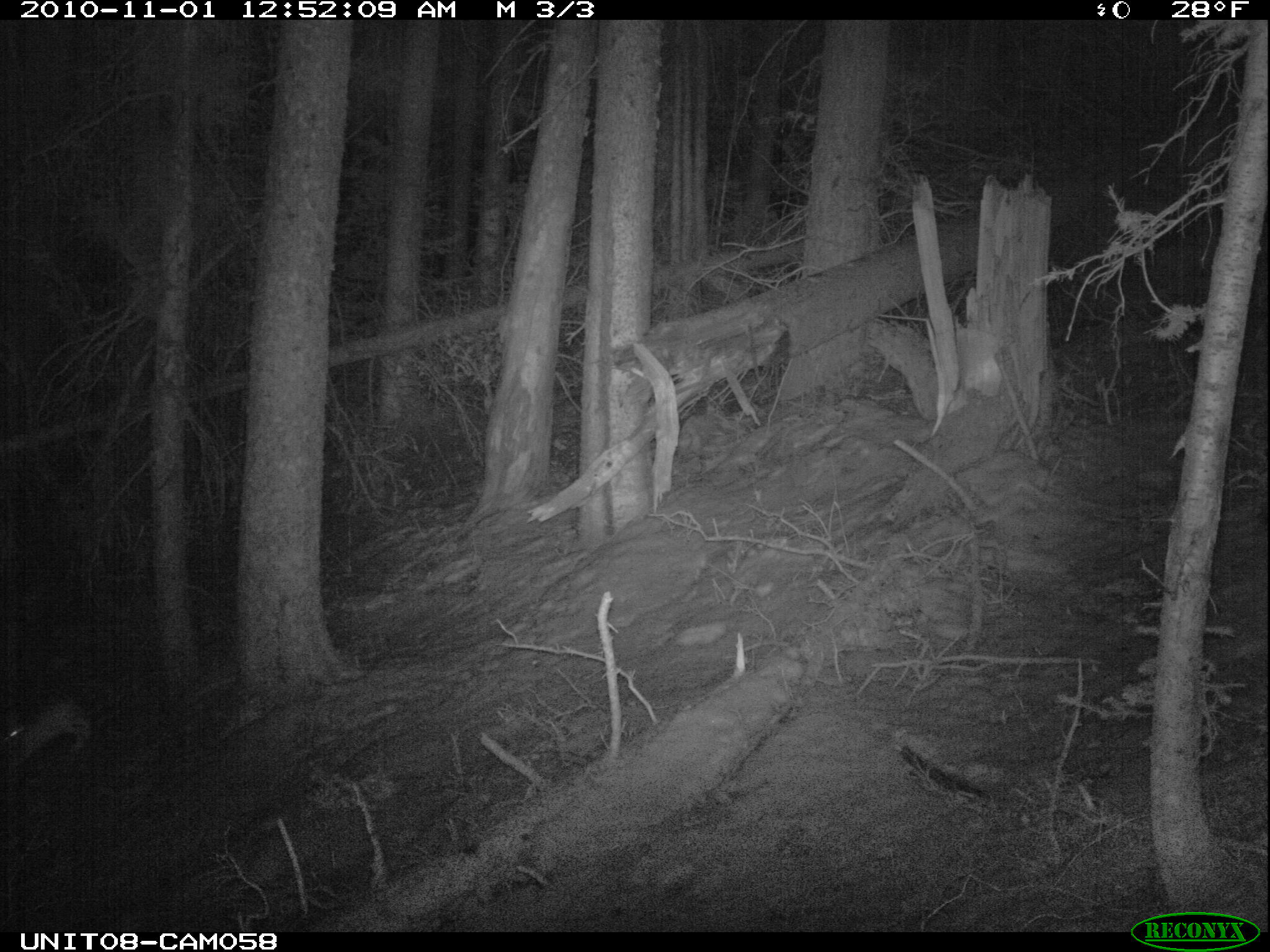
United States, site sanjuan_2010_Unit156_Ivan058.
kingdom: Animalia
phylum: Chordata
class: Mammalia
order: Lagomorpha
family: Leporidae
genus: Lepus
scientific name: Lepus americanus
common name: snowshoe hare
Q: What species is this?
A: Lepus americanus (snowshoe hare).